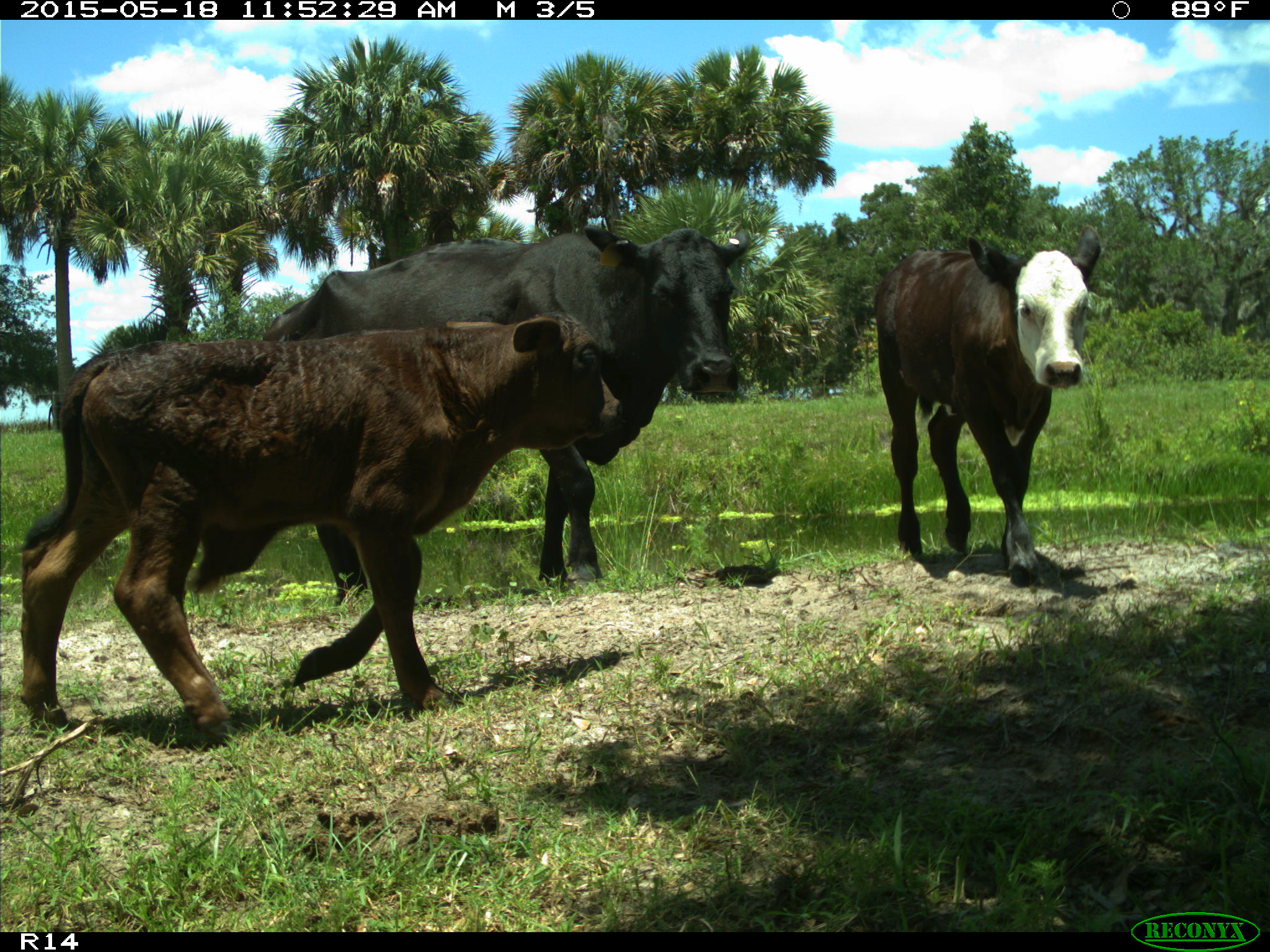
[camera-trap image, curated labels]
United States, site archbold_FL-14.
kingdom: Animalia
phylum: Chordata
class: Mammalia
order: Artiodactyla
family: Bovidae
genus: Bos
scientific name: Bos taurus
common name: domestic cow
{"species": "Bos taurus (domestic cow)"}